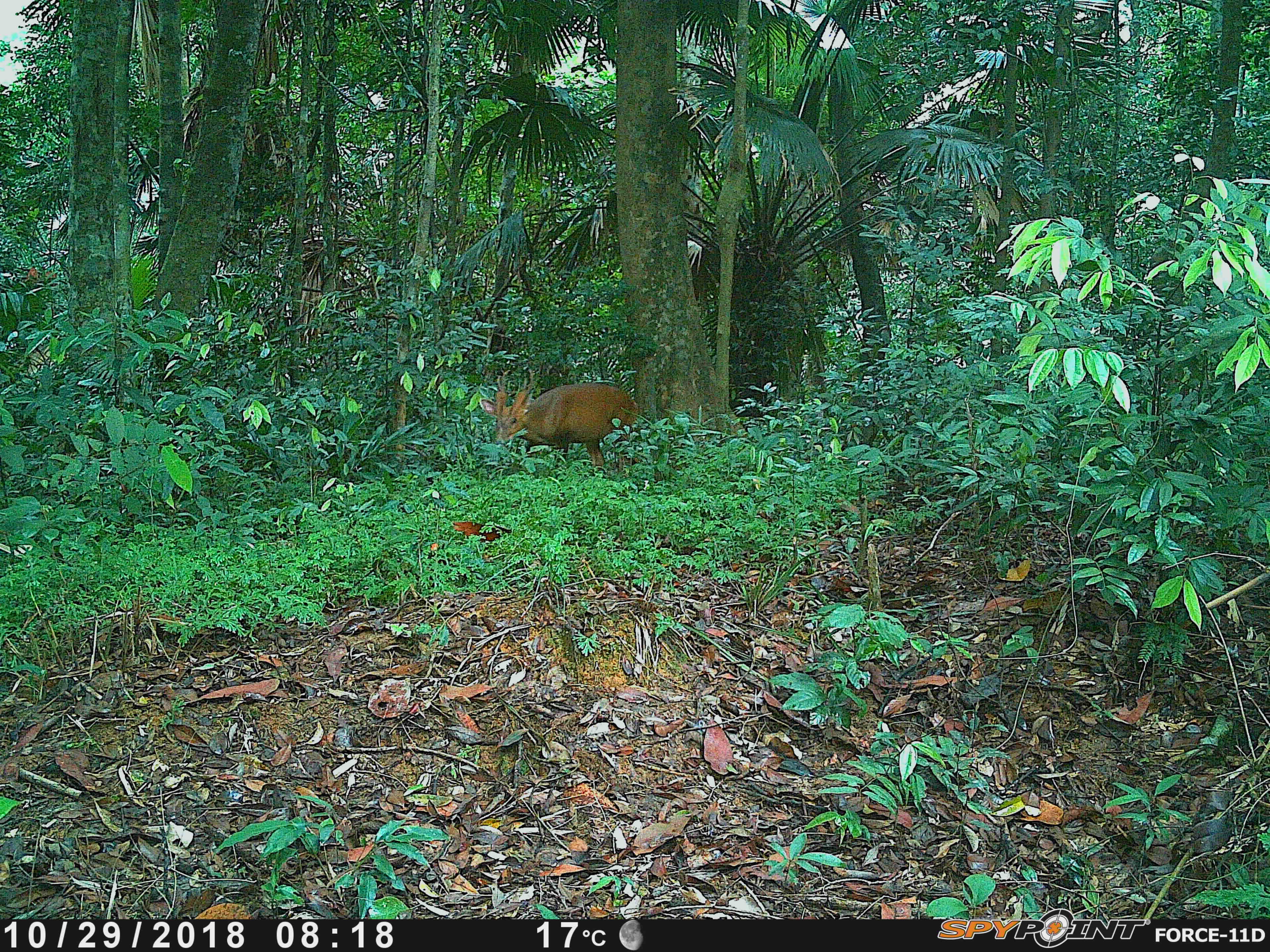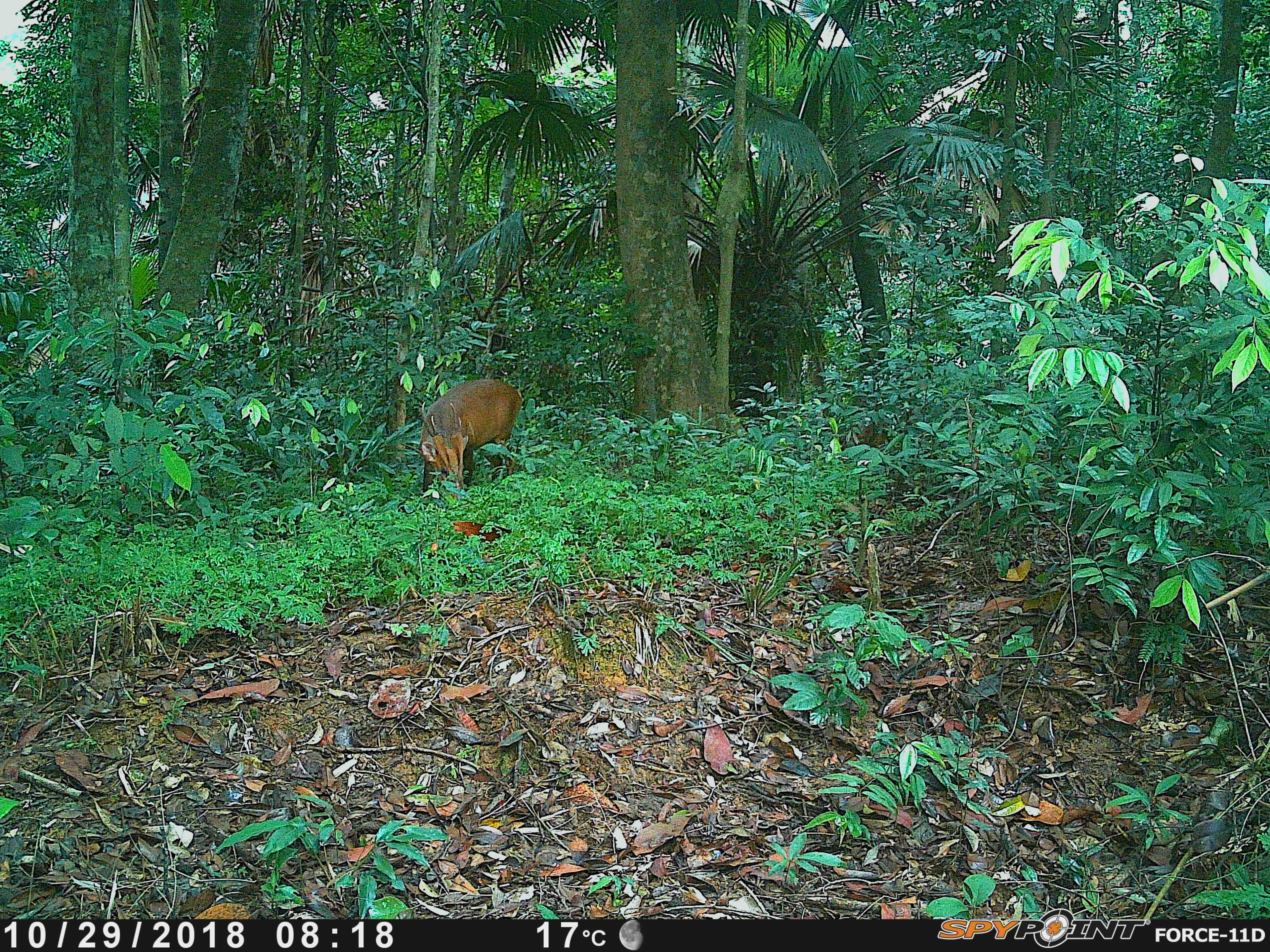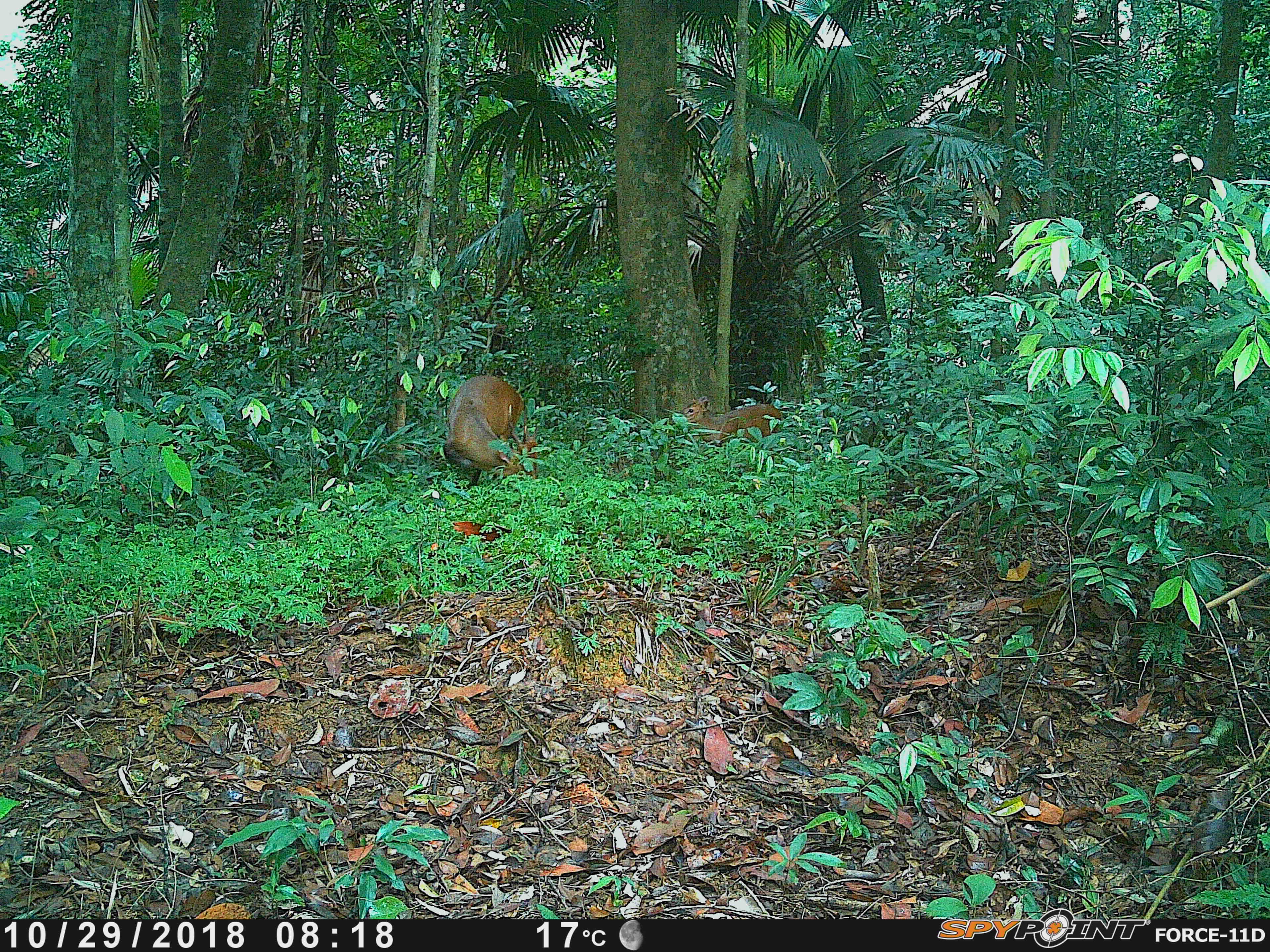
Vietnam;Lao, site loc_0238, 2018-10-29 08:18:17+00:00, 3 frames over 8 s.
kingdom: Animalia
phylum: Chordata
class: Mammalia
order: Artiodactyla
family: Cervidae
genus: Muntiacus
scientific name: Muntiacus vuquangensis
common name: large-antlered muntjac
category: large antlered muntjac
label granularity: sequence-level